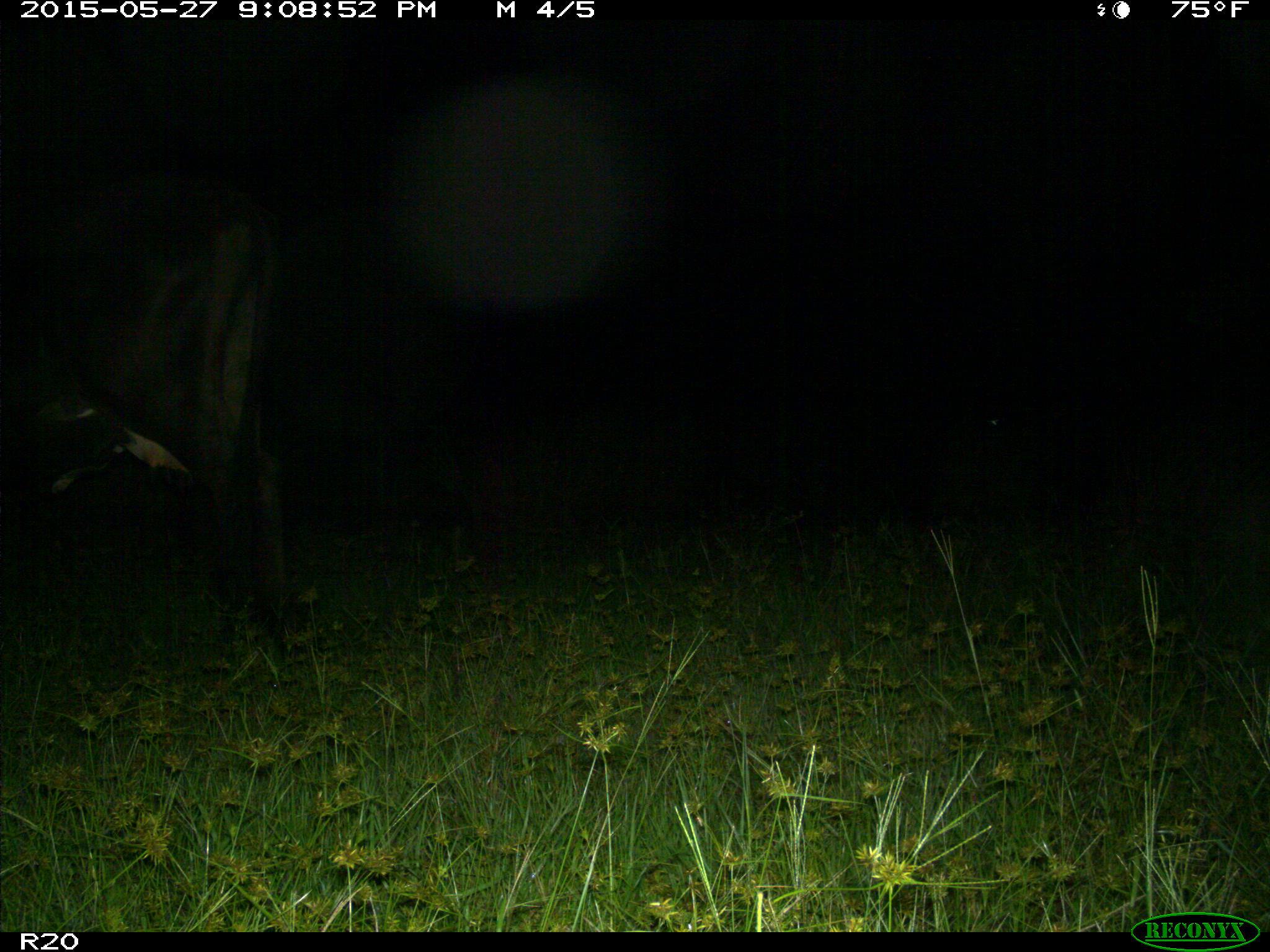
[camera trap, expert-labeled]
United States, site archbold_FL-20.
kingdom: Animalia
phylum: Chordata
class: Mammalia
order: Artiodactyla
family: Bovidae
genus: Bos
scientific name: Bos taurus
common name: domestic cow